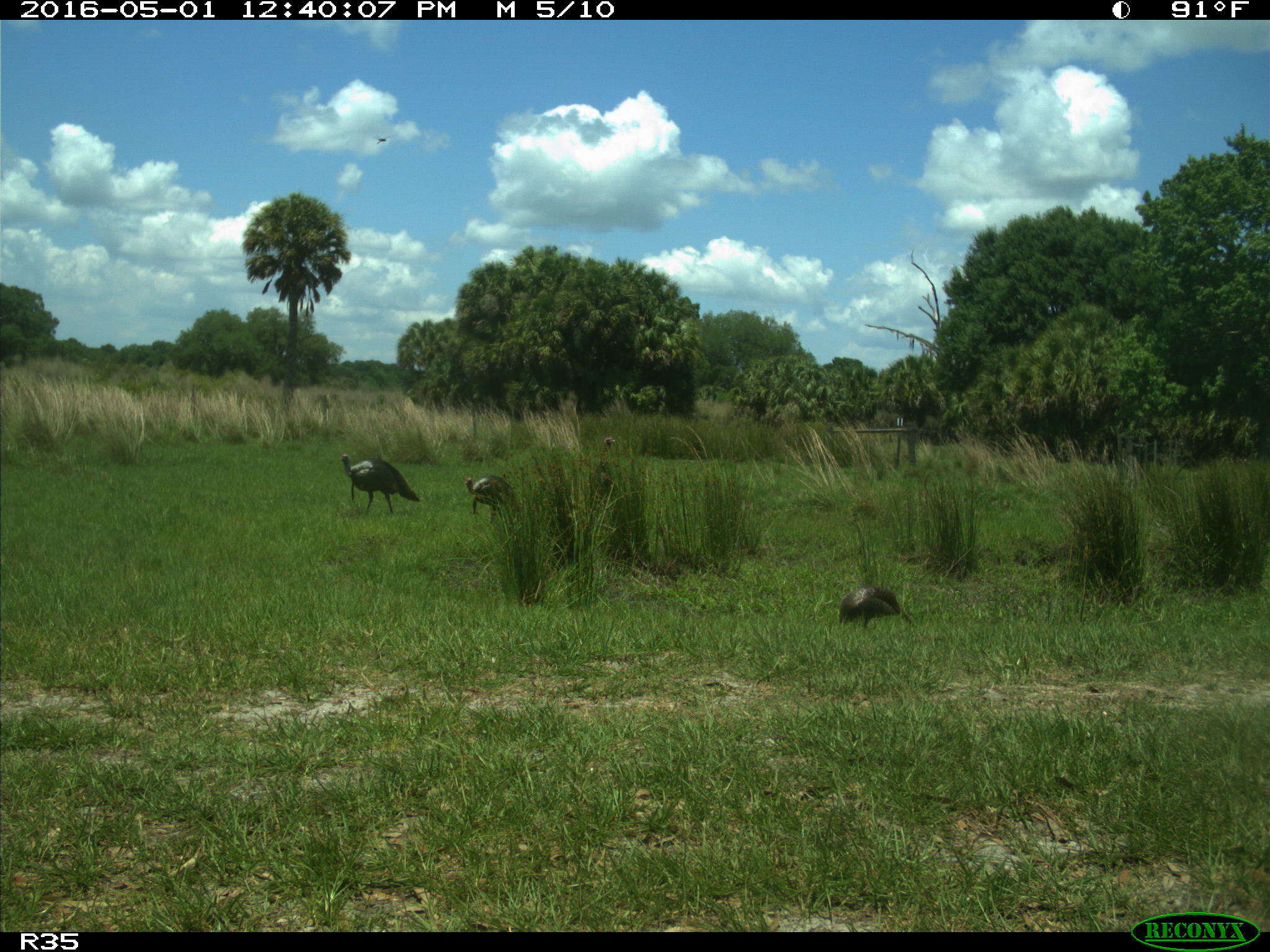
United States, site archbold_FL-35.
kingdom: Animalia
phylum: Chordata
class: Aves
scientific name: Aves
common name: birds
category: unidentified bird